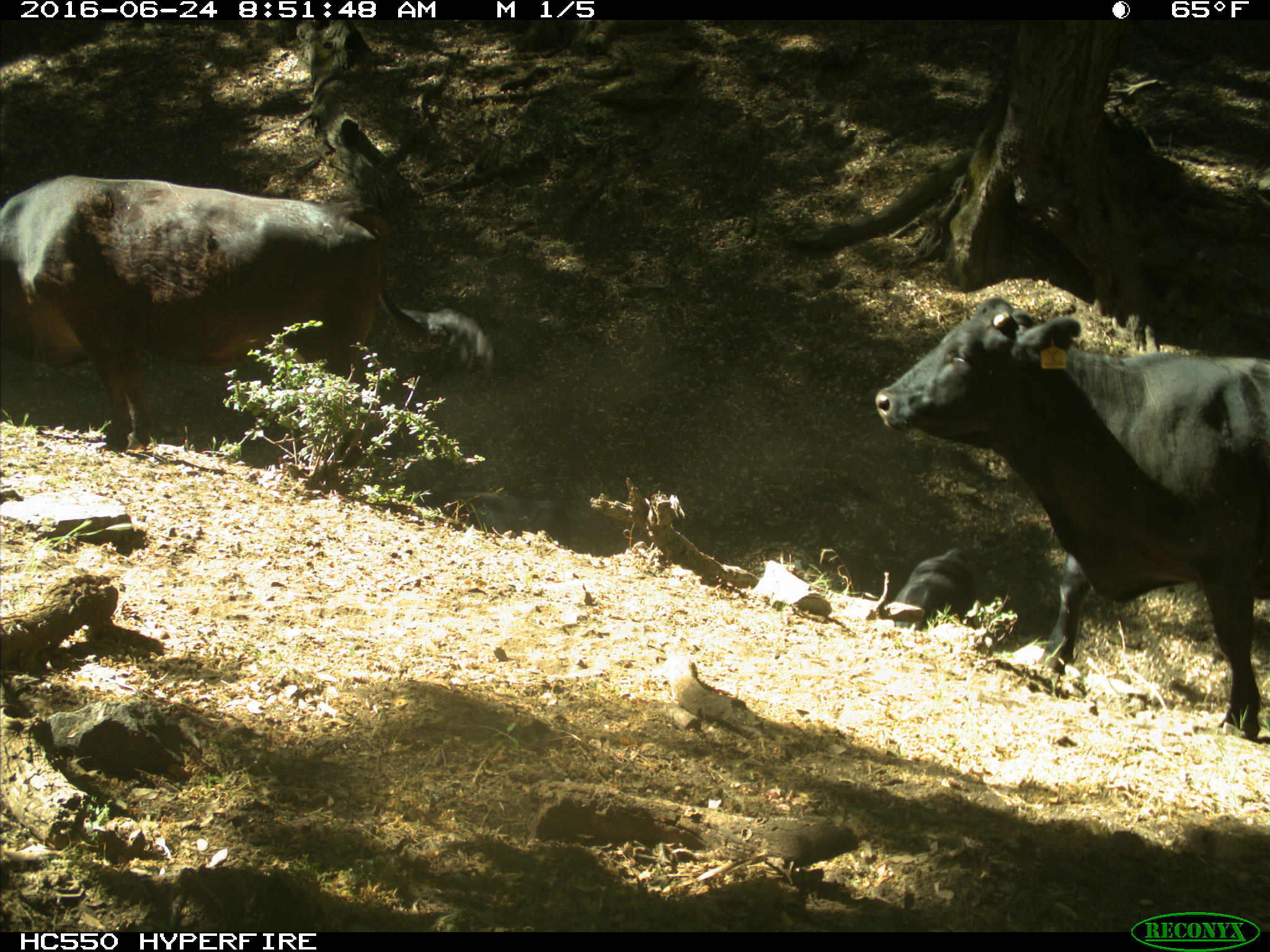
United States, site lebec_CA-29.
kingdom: Animalia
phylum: Chordata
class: Mammalia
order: Artiodactyla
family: Bovidae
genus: Bos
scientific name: Bos taurus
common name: domestic cow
Bos taurus (domestic cow).